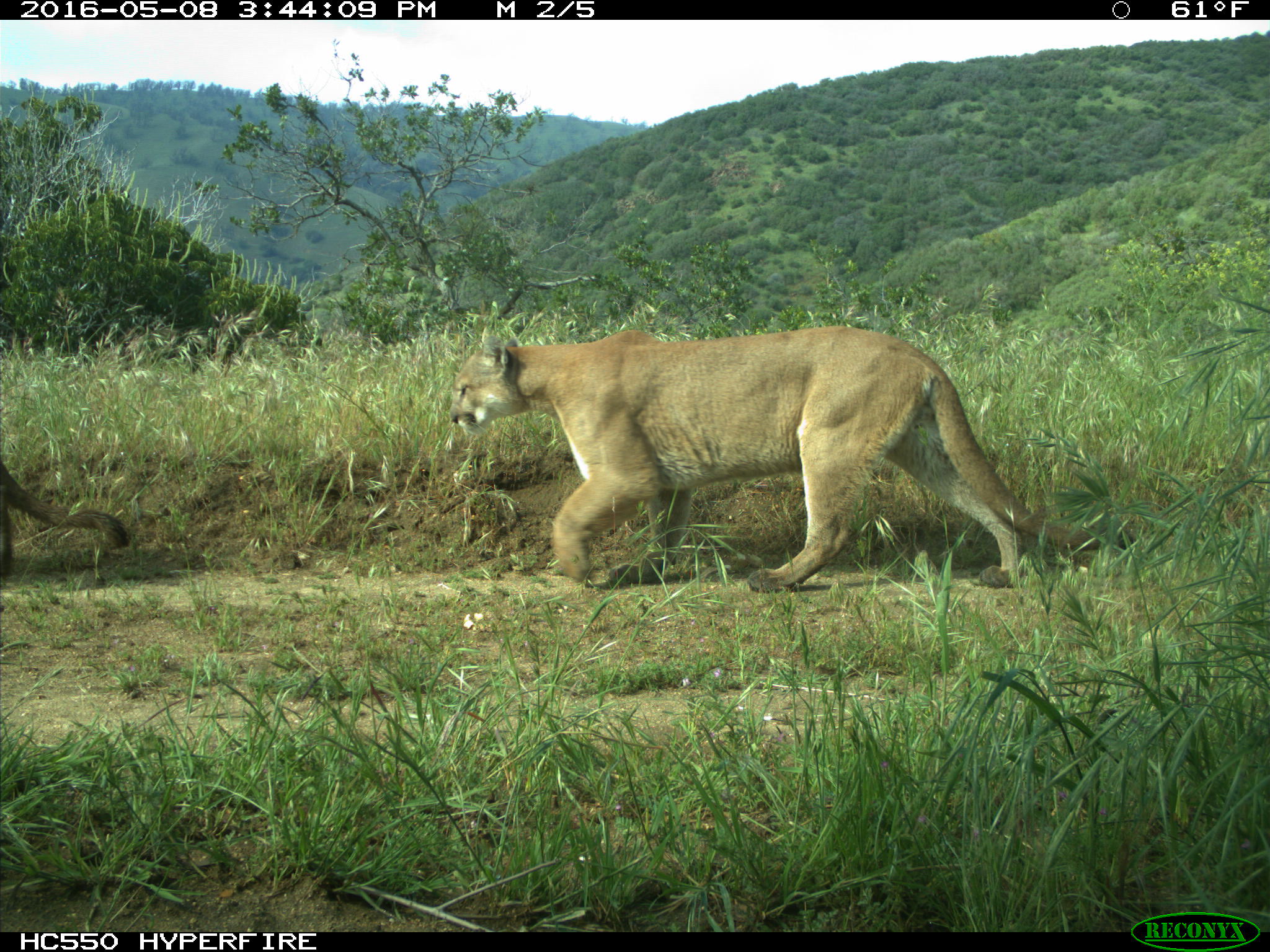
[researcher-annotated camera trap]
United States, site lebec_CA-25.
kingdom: Animalia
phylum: Chordata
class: Mammalia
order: Carnivora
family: Felidae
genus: Puma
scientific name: Puma concolor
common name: mountain lion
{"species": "Puma concolor (mountain lion)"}